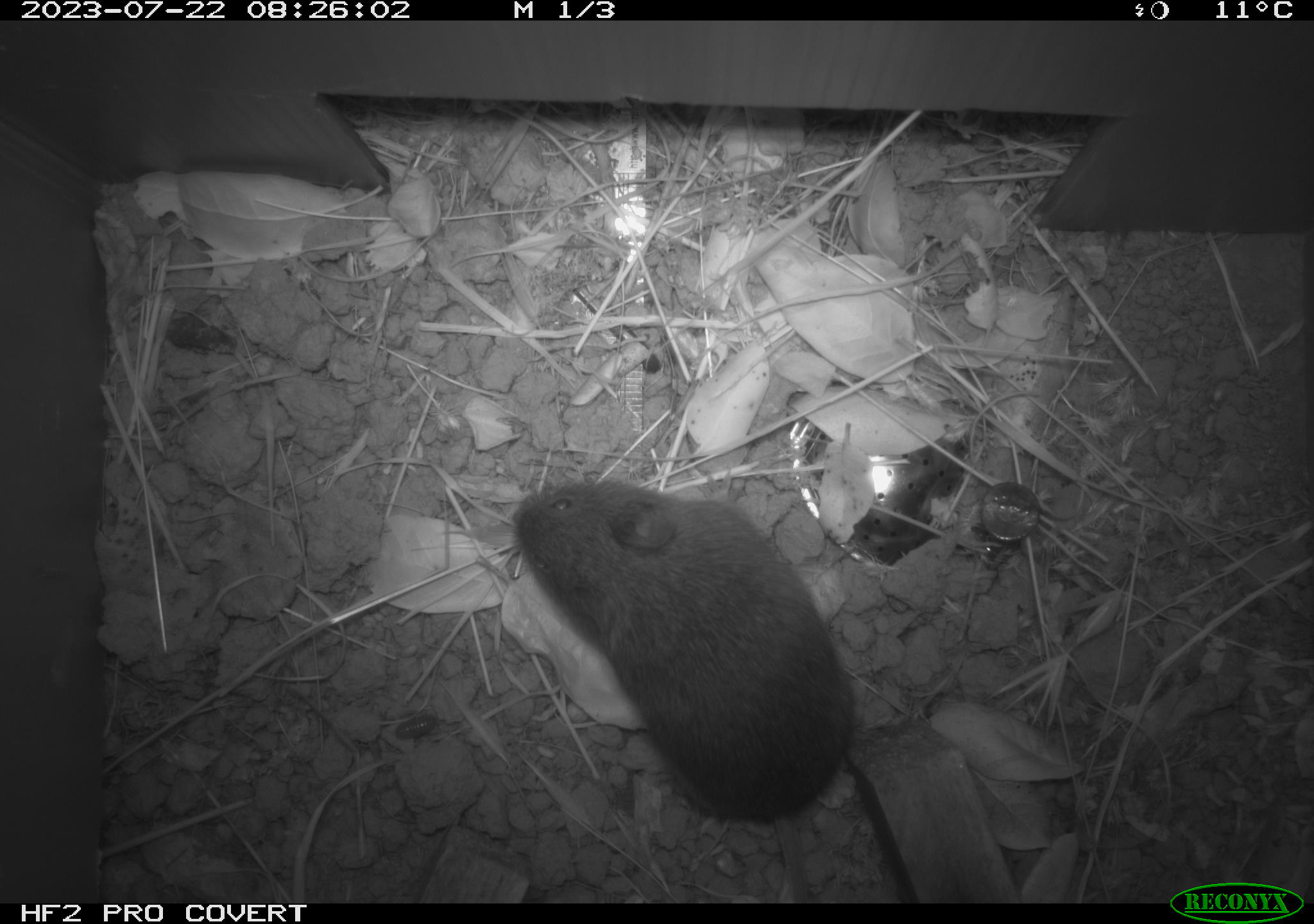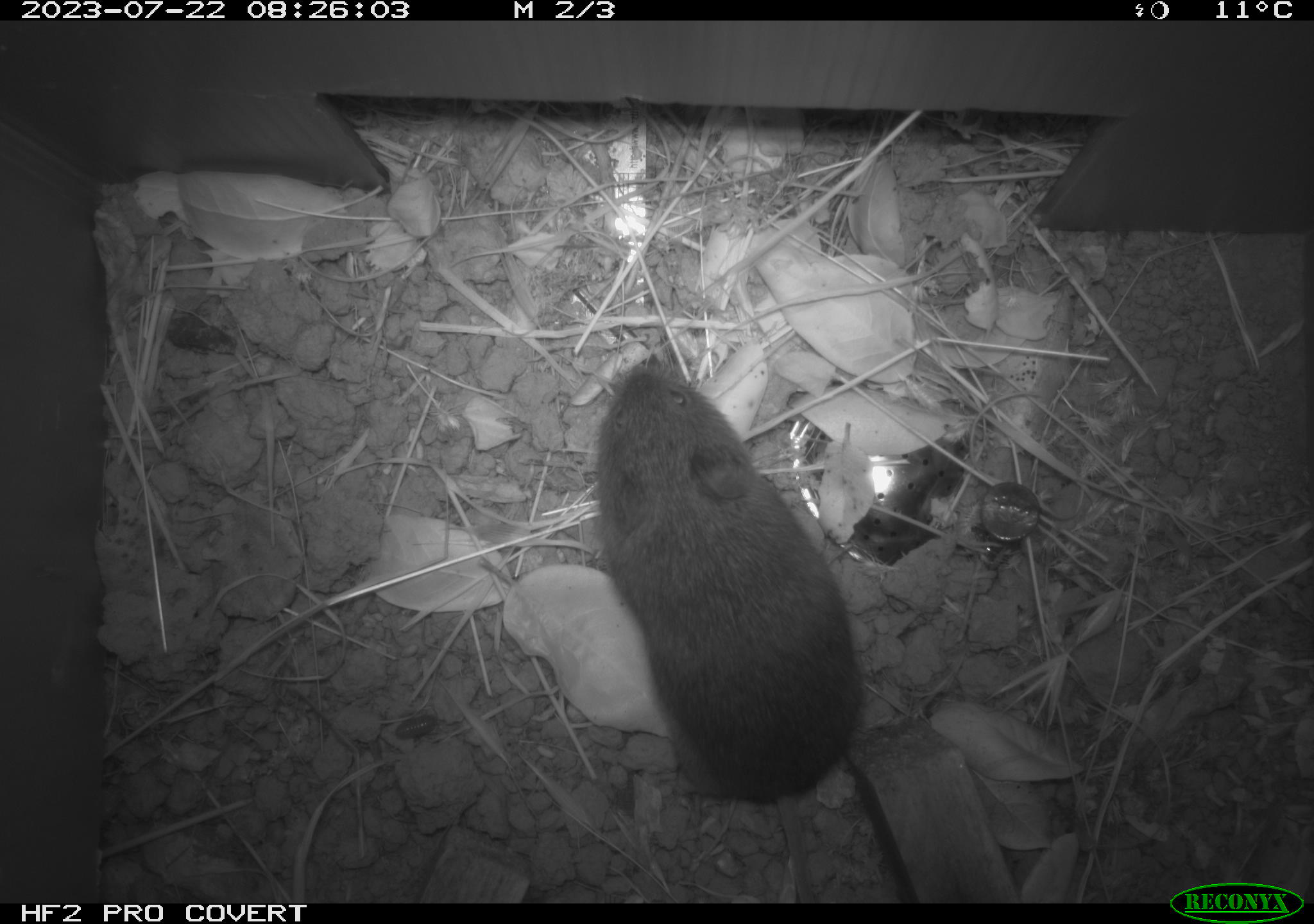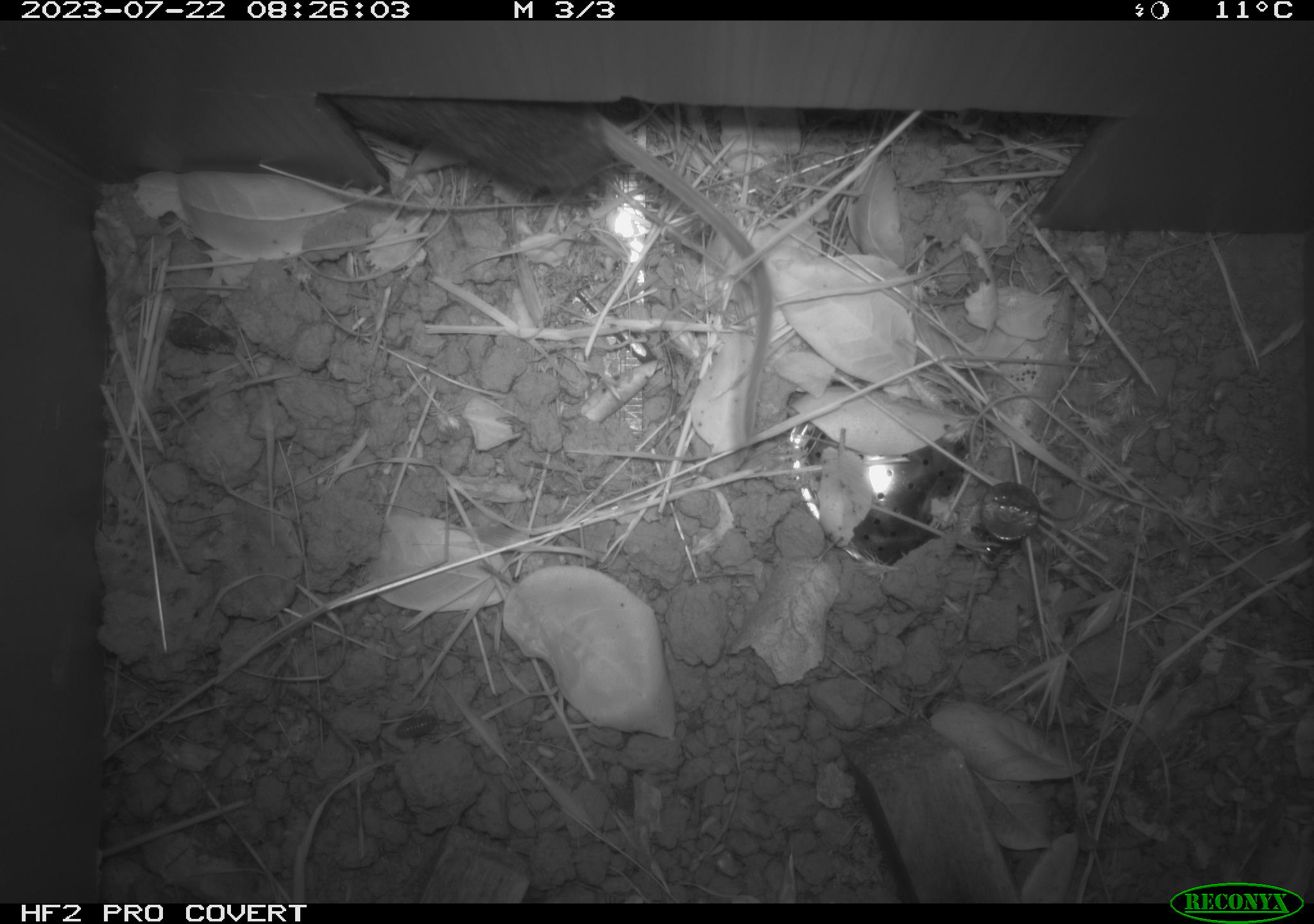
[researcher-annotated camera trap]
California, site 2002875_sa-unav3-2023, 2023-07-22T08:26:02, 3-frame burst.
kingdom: Animalia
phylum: Chordata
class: Mammalia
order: Rodentia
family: Cricetidae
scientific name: Arvicolinae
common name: voles, lemmings, and muskrats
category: arvicolinae subfamily